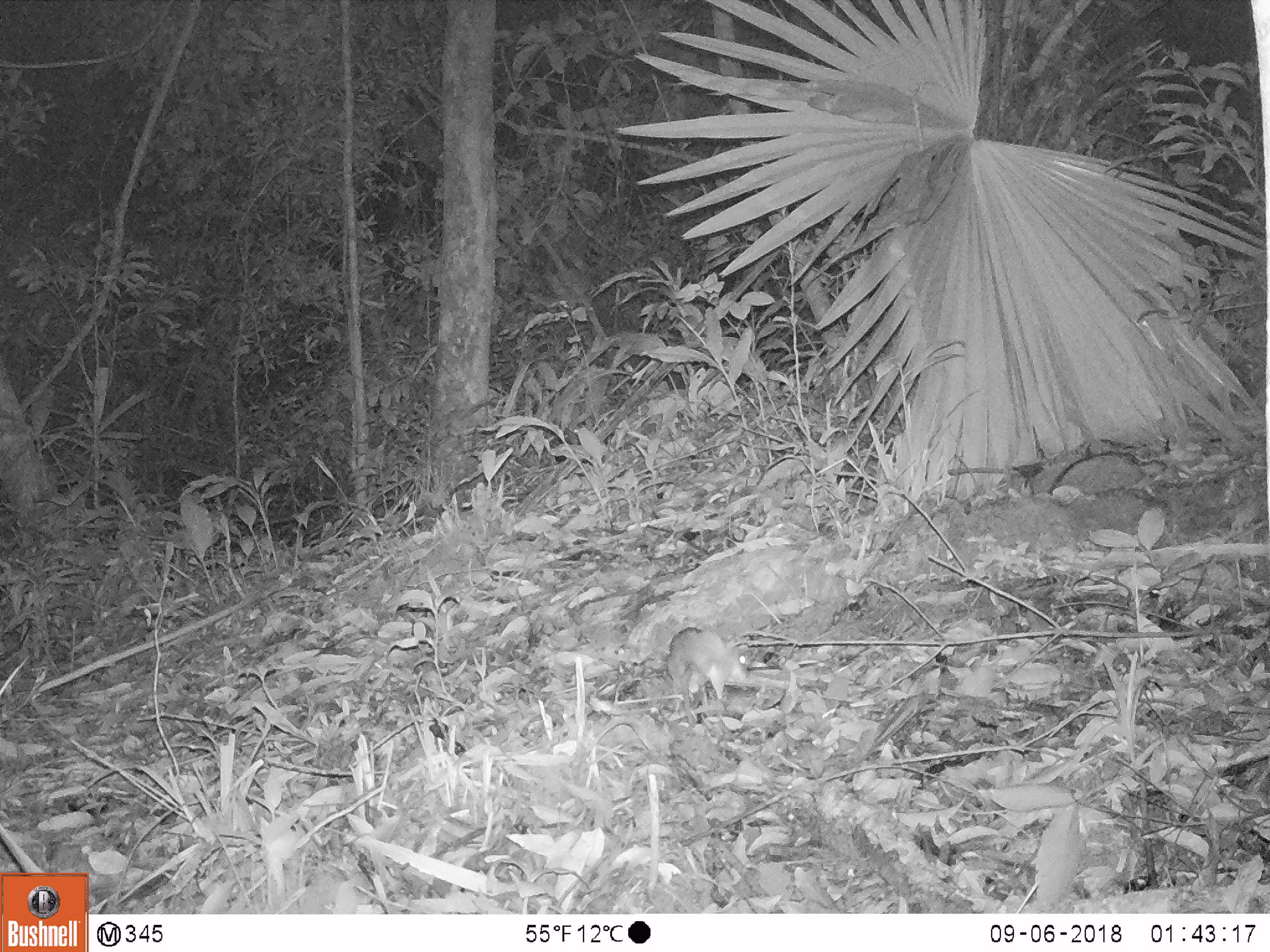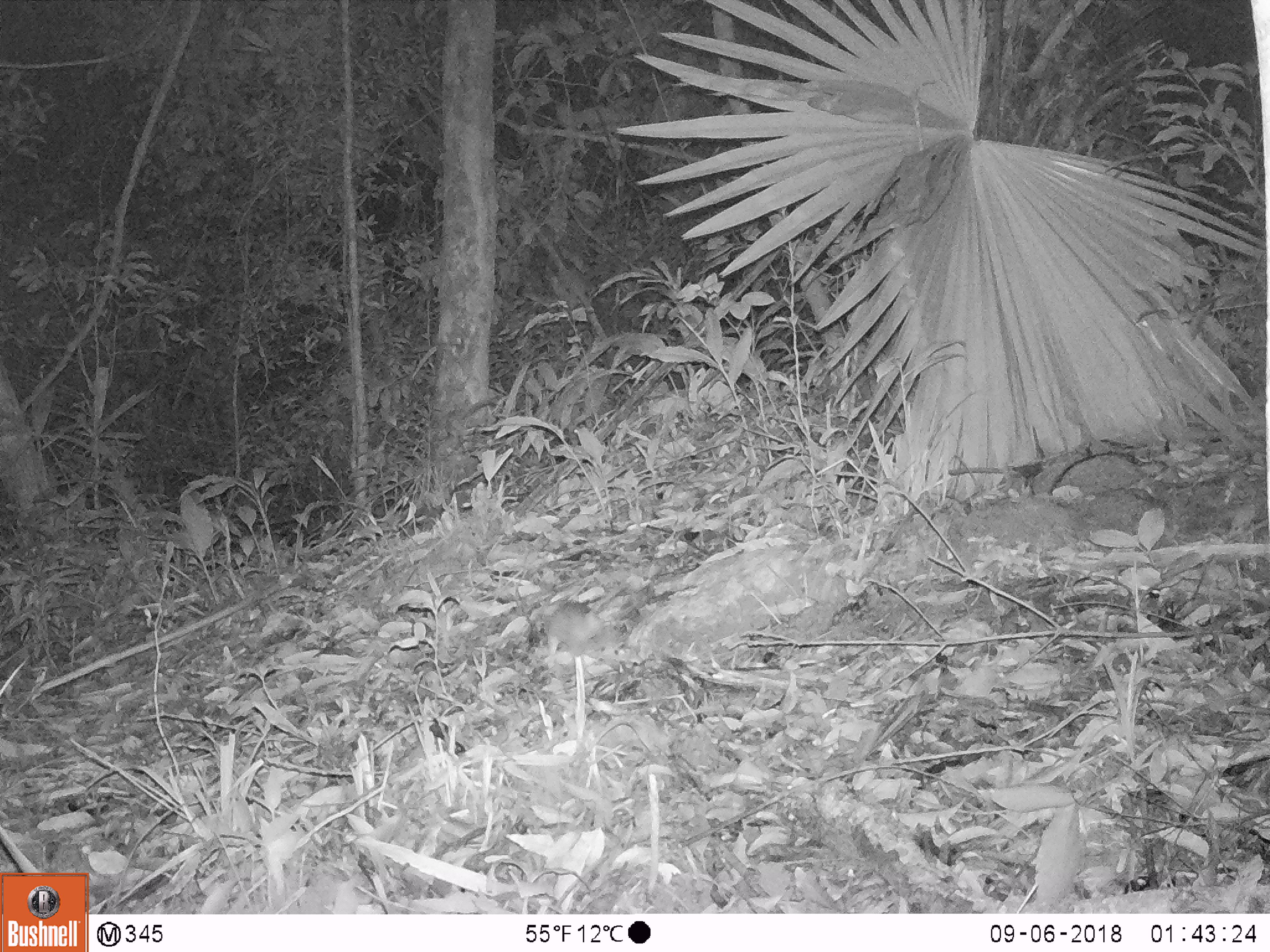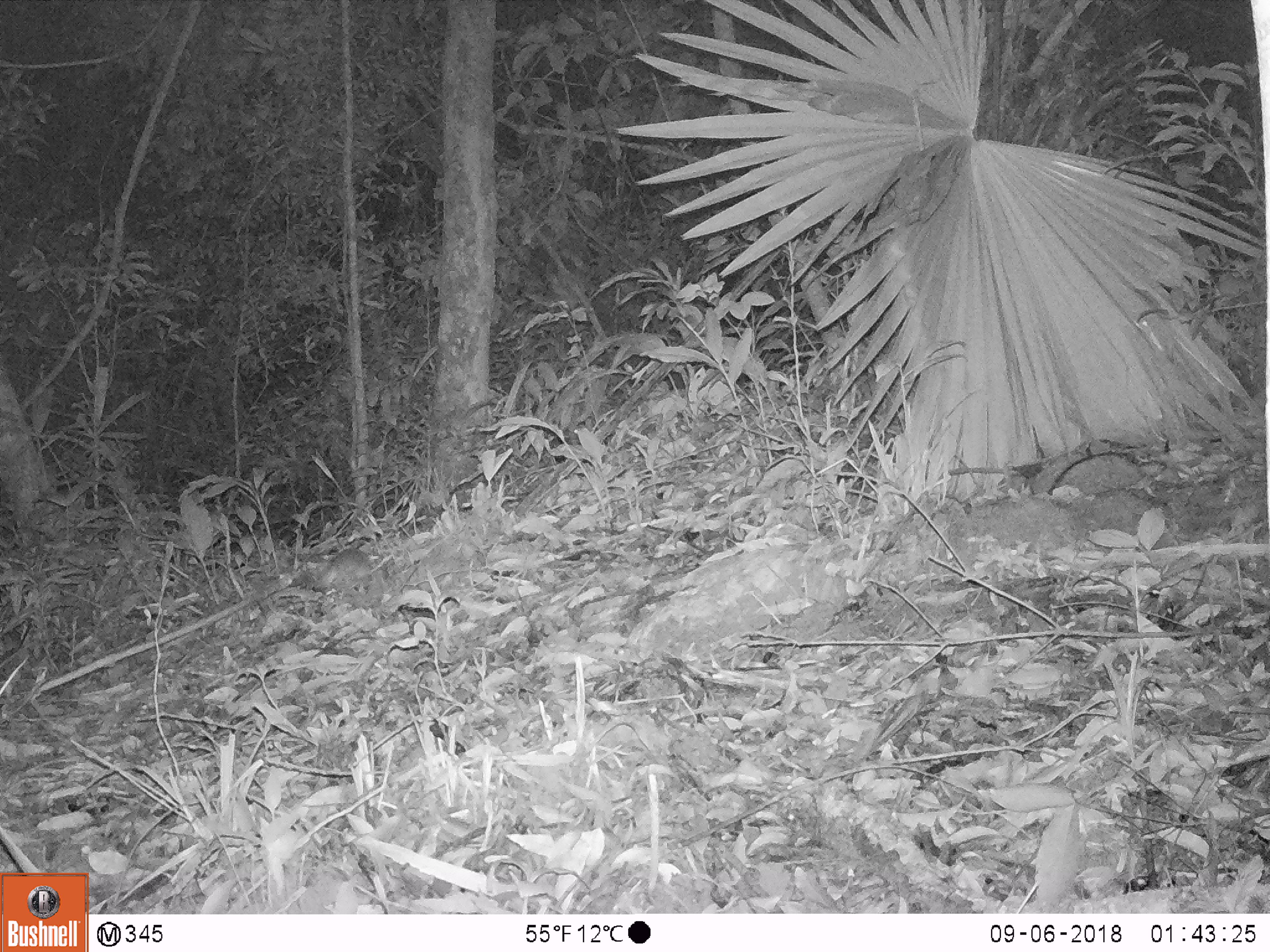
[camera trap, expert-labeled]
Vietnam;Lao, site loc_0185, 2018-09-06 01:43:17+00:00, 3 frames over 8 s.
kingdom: Animalia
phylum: Chordata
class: Mammalia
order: Rodentia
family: Muridae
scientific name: Muridae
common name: old-world mice and rats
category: unidentified murid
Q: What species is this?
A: Unidentified murid (old-world mice and rats) (Muridae).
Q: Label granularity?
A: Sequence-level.